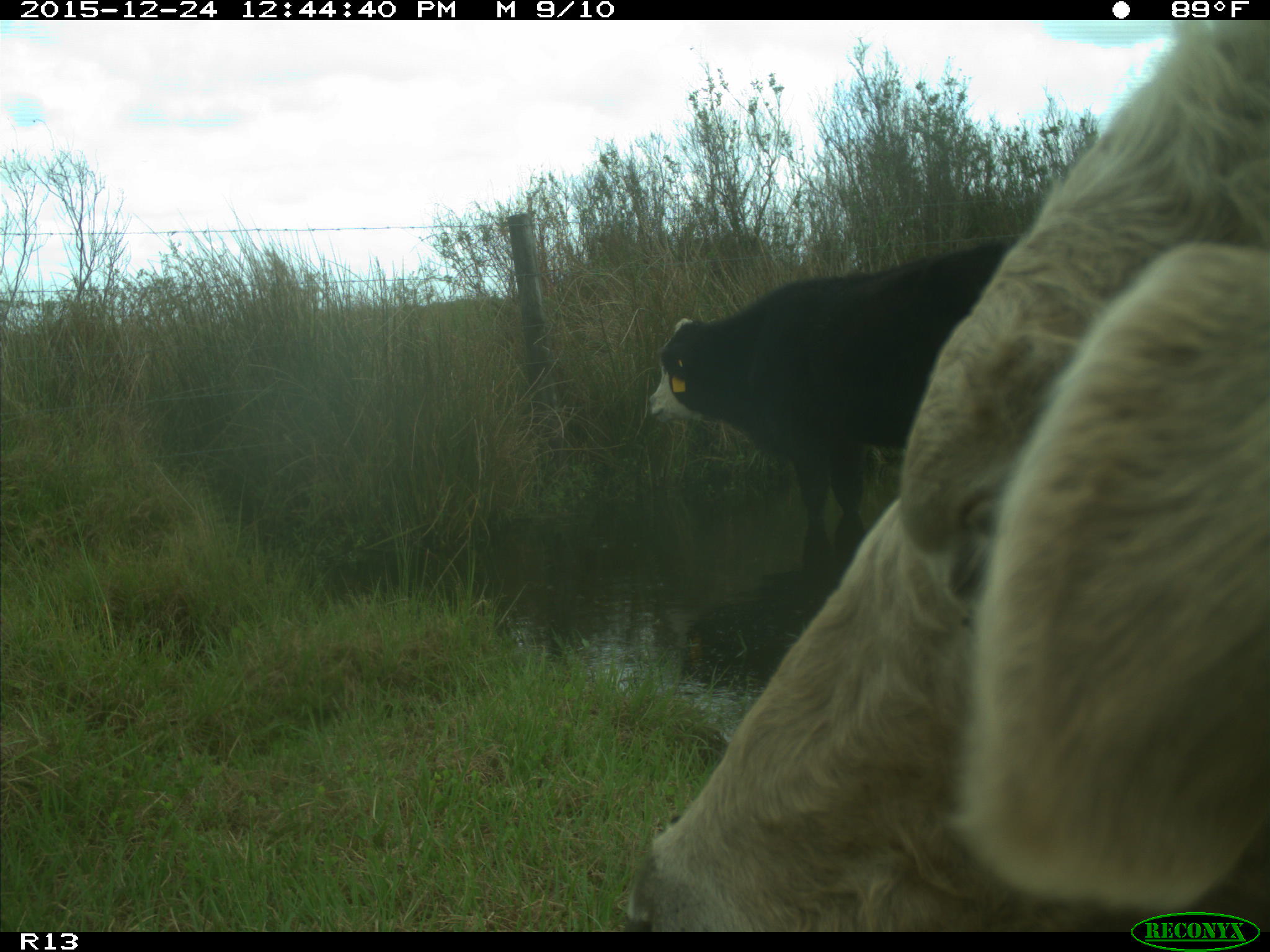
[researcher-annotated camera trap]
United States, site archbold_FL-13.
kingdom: Animalia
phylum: Chordata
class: Mammalia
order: Artiodactyla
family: Bovidae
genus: Bos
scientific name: Bos taurus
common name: domestic cow